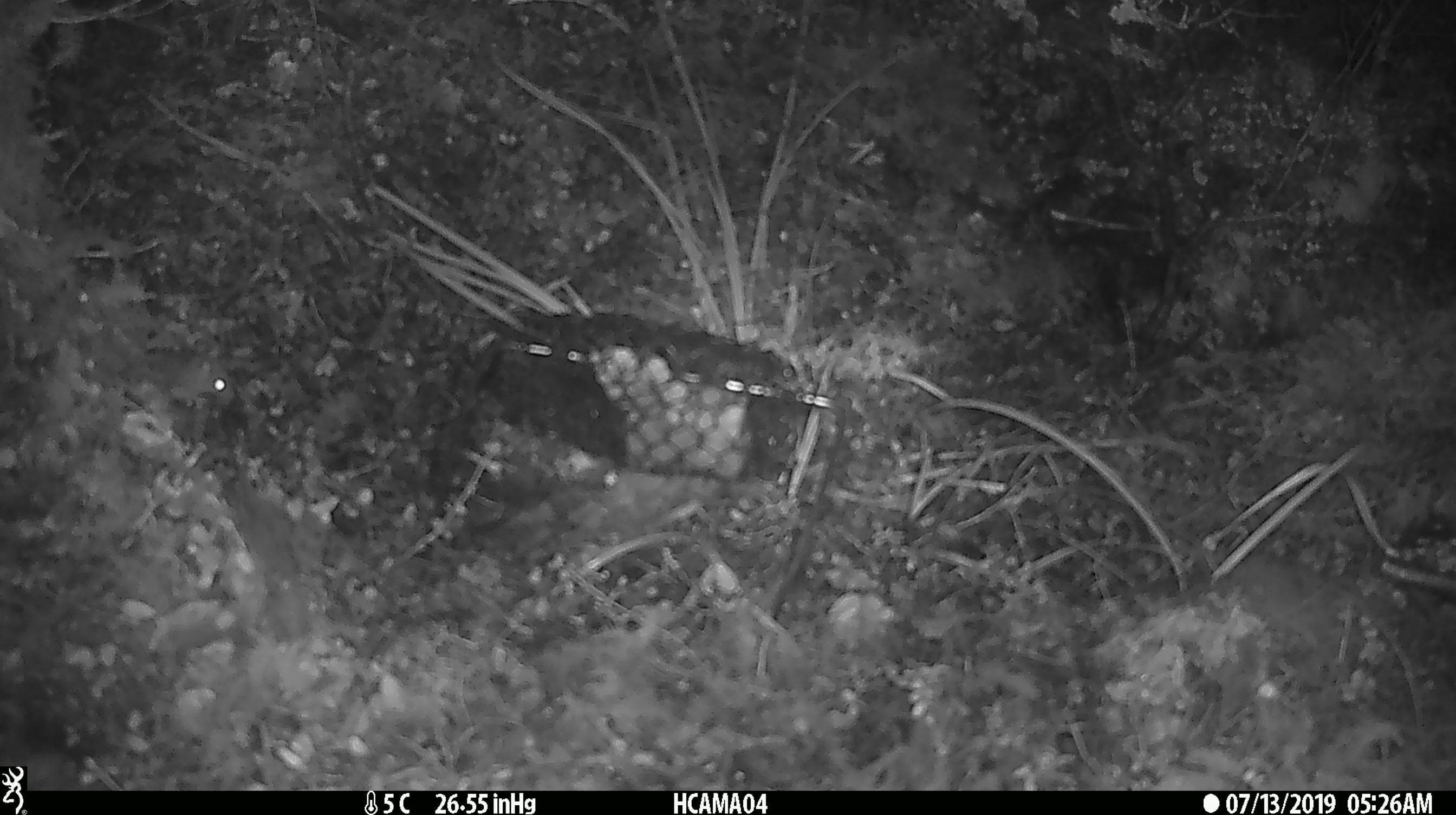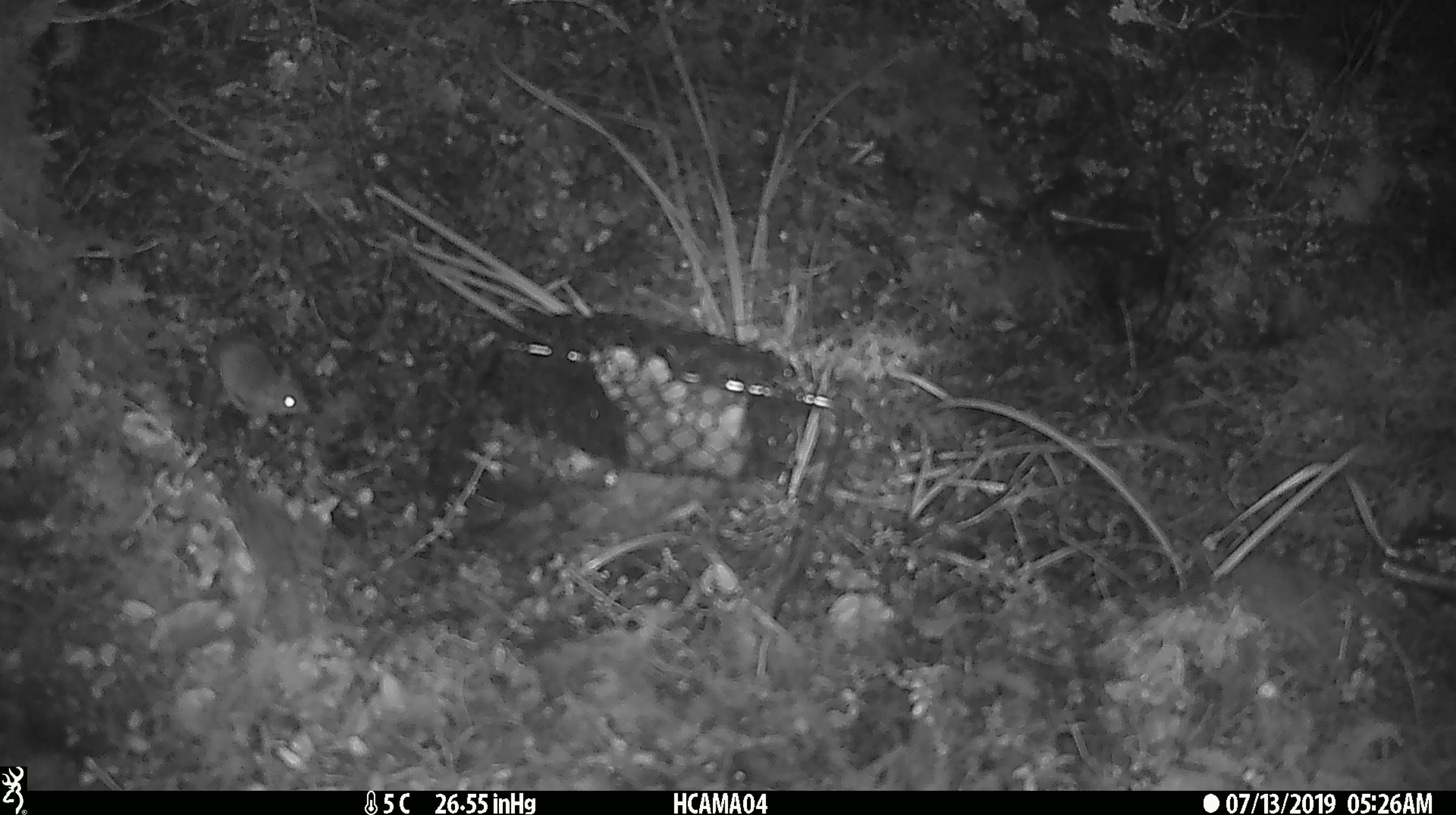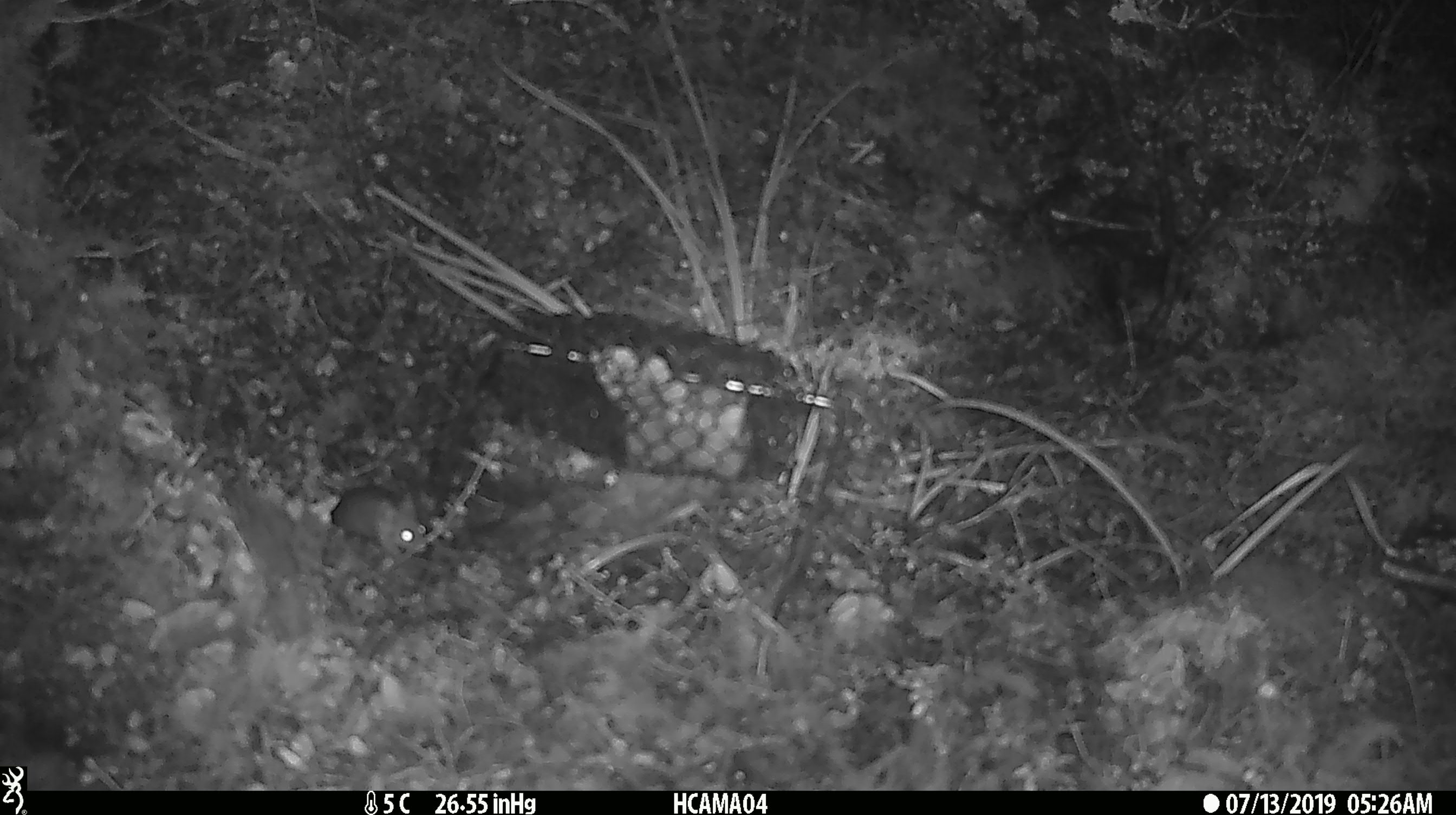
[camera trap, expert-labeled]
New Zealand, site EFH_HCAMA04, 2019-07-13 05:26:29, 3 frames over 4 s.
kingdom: Animalia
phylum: Chordata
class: Mammalia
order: Rodentia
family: Muridae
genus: Mus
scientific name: Mus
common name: mouse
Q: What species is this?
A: Mouse (Mus).